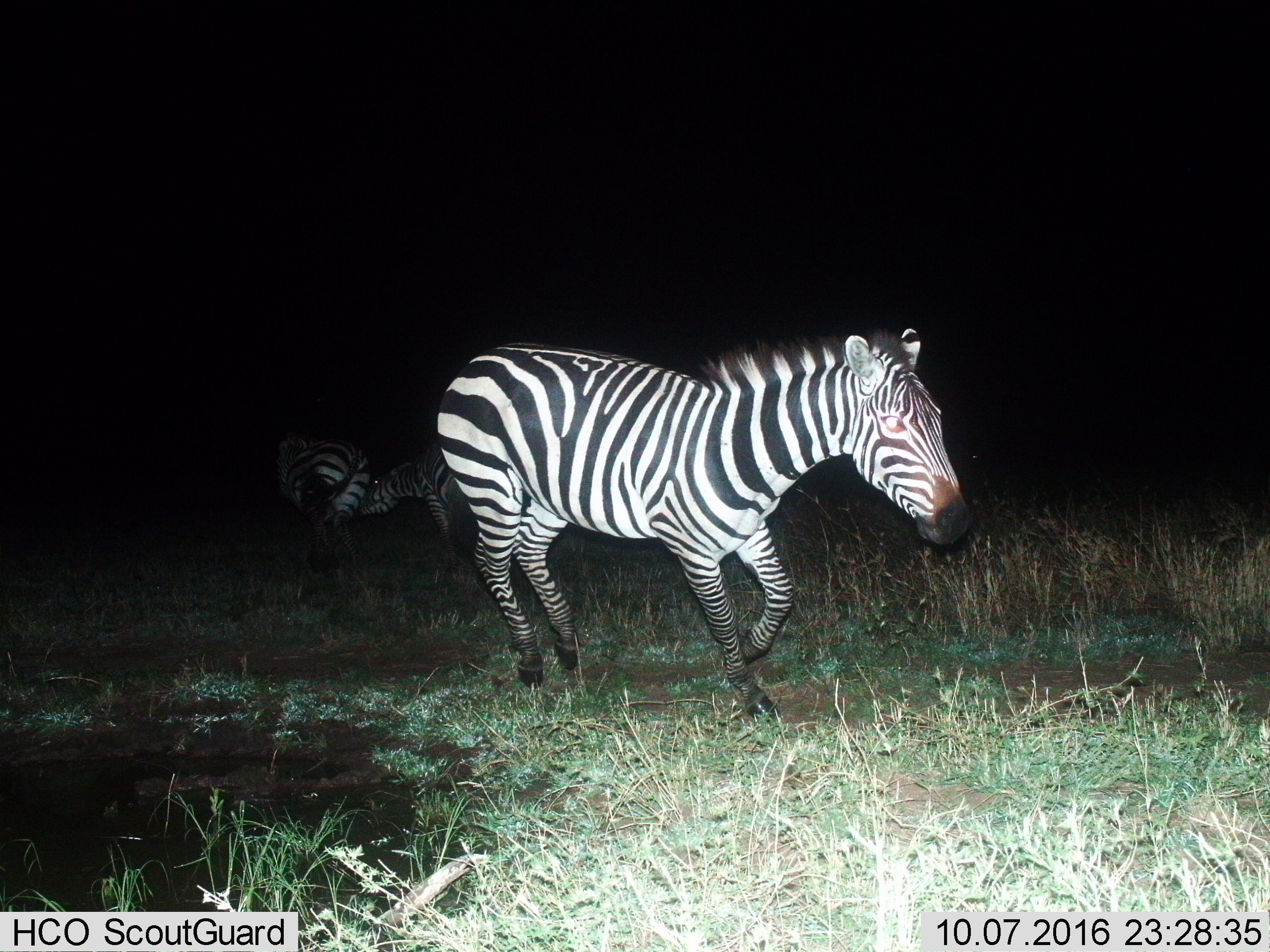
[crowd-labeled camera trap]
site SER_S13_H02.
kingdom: Animalia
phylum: Chordata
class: Mammalia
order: Perissodactyla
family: Equidae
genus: Equus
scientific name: Equus quagga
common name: plains zebra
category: zebraplains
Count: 3.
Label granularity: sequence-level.